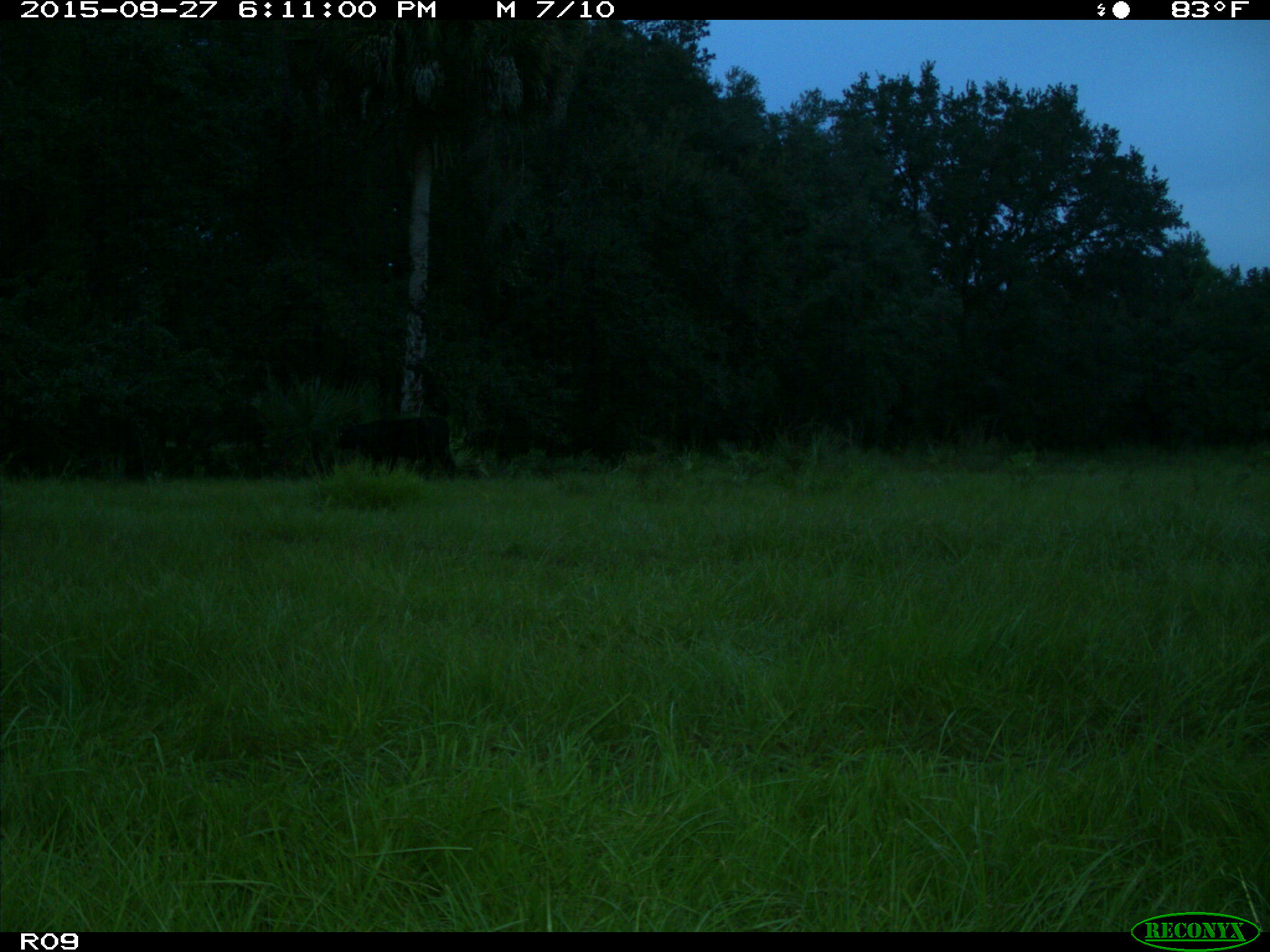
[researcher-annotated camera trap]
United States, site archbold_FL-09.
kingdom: Animalia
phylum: Chordata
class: Mammalia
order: Artiodactyla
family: Bovidae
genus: Bos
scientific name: Bos taurus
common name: domestic cow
Bos taurus (domestic cow).